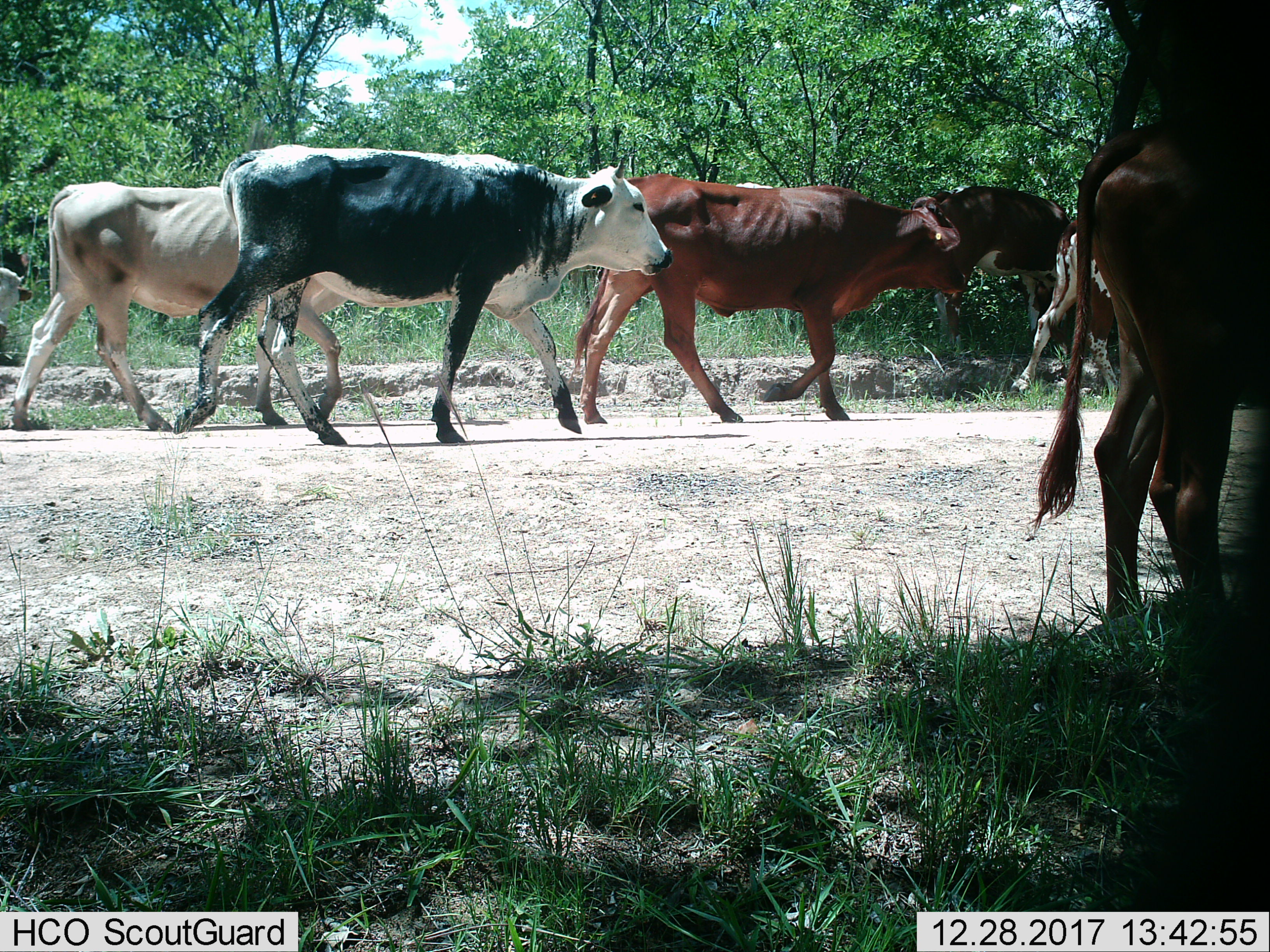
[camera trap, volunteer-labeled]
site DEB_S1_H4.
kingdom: Animalia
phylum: Chordata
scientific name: Vertebrata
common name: domestic animal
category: domesticanimal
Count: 6.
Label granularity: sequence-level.